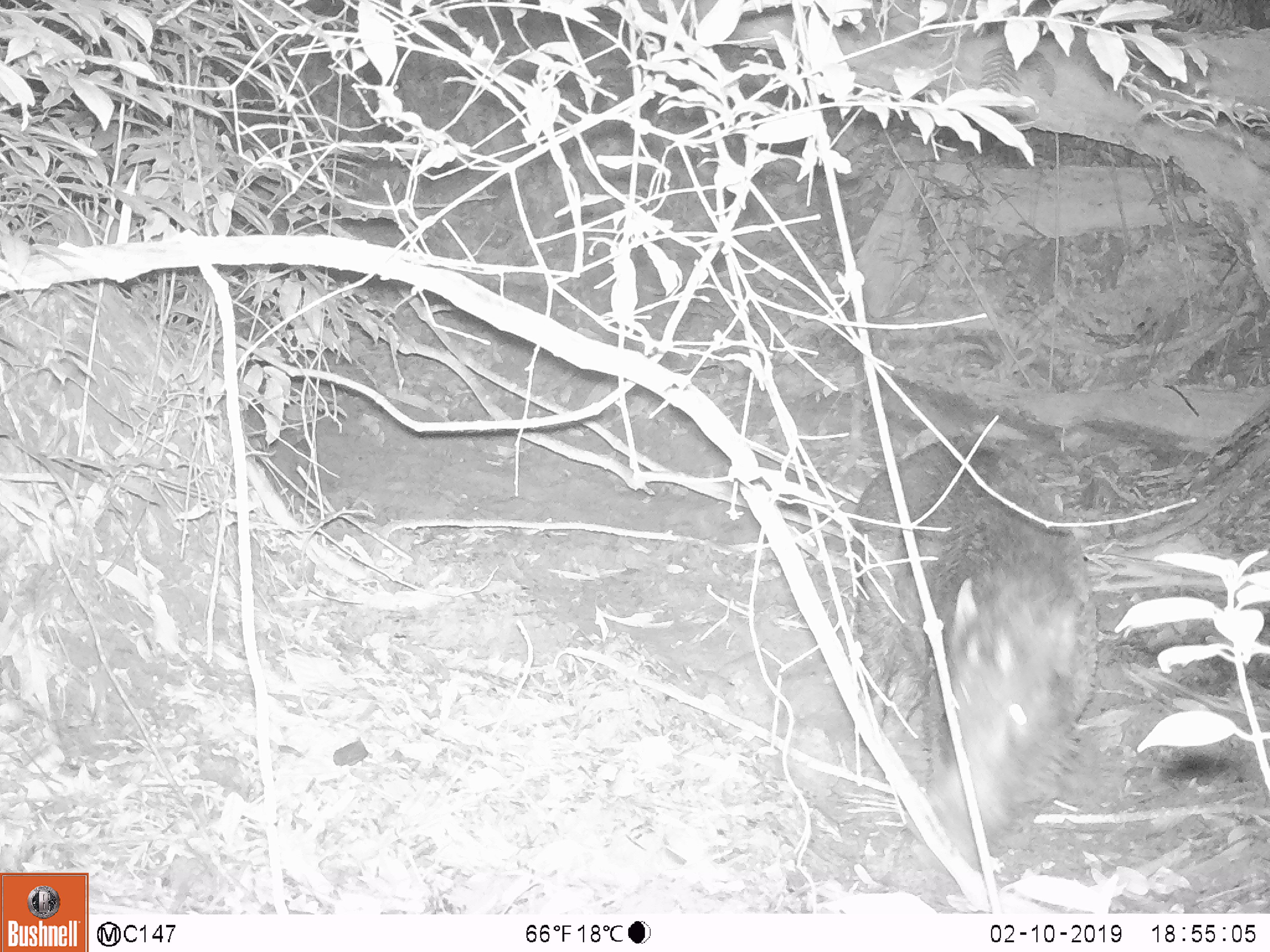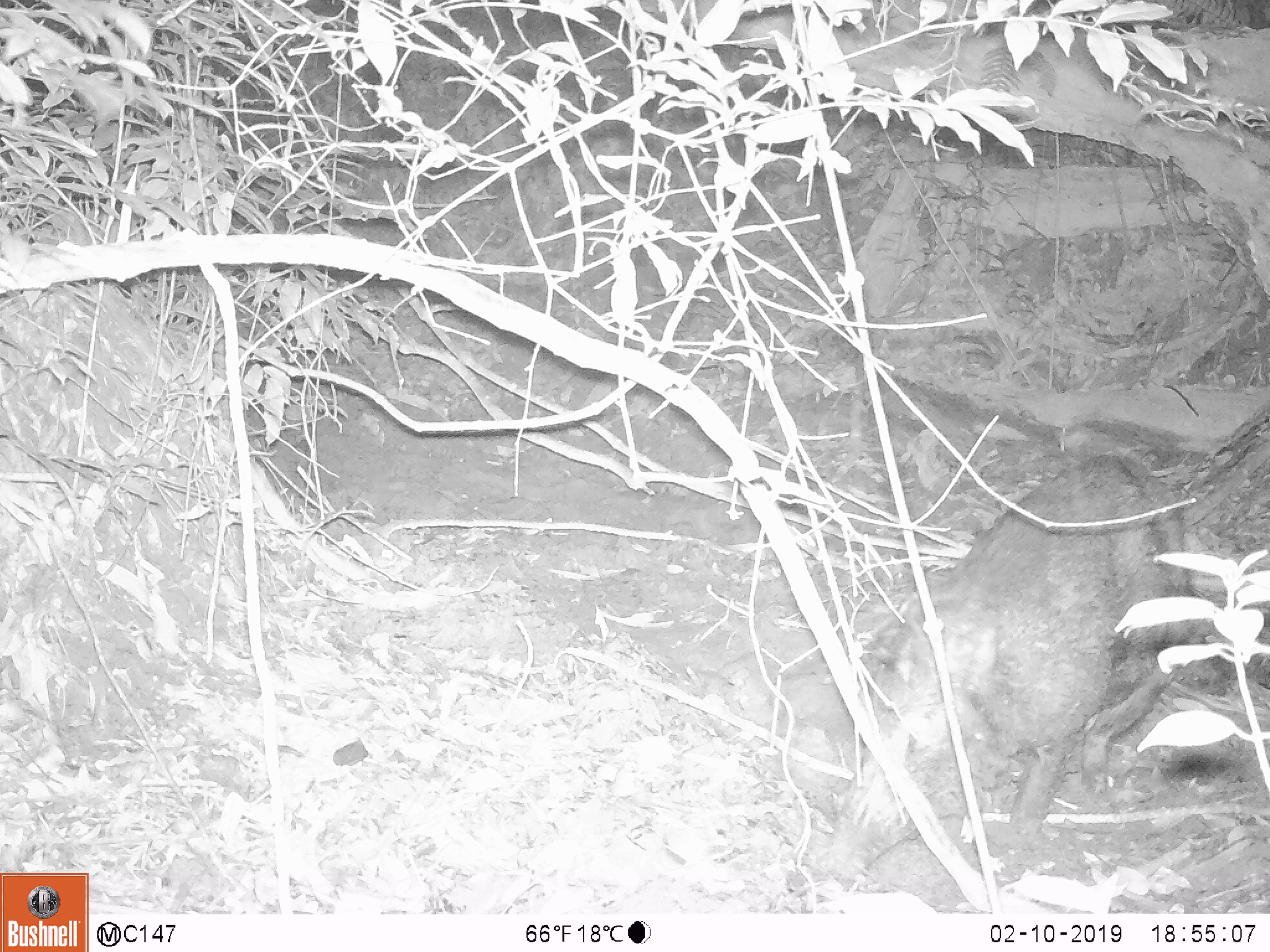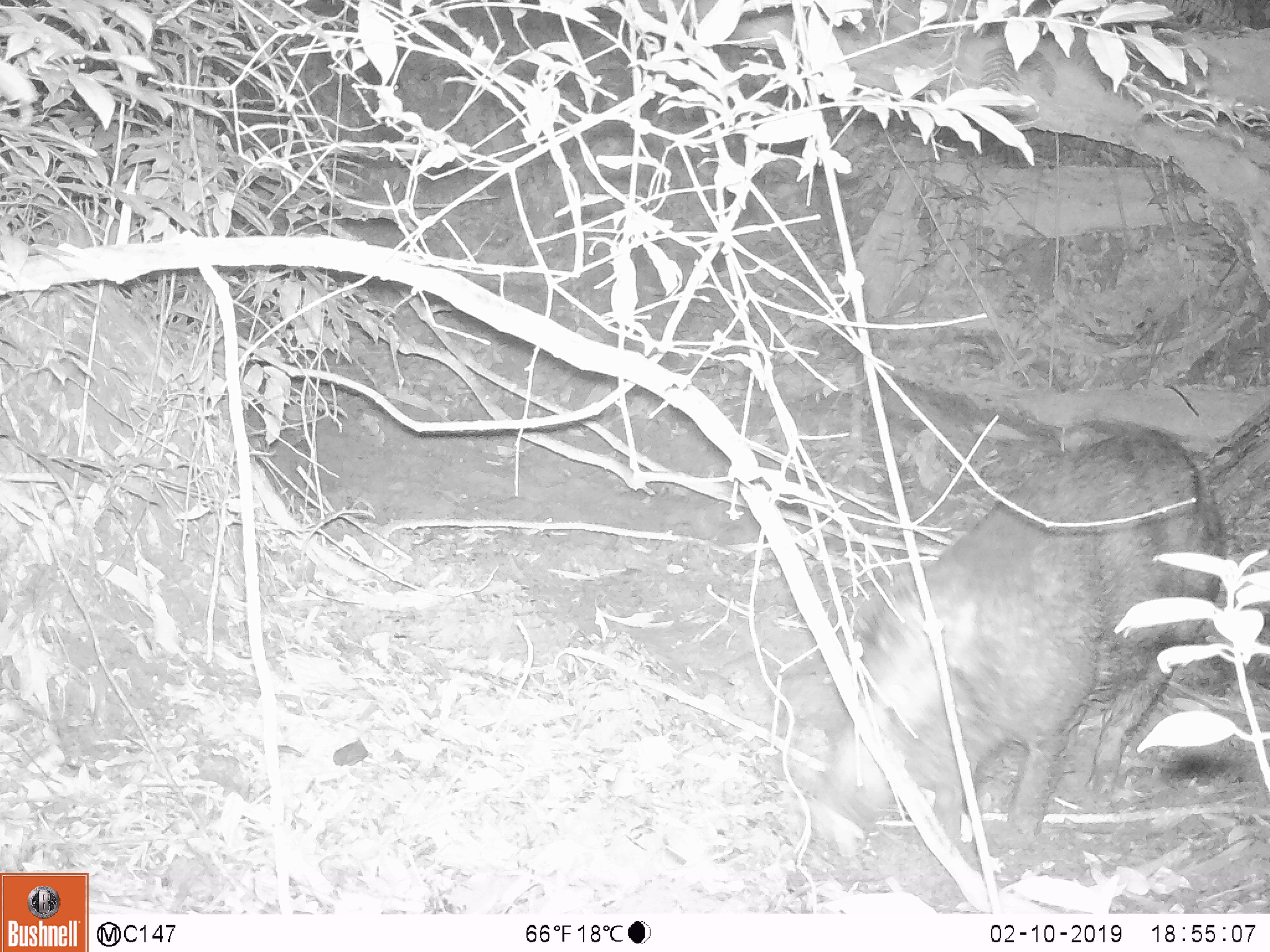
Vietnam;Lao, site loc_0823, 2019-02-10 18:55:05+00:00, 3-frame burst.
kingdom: Animalia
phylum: Chordata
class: Mammalia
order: Artiodactyla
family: Suidae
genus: Sus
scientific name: Sus scrofa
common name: eurasian wild pig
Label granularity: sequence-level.